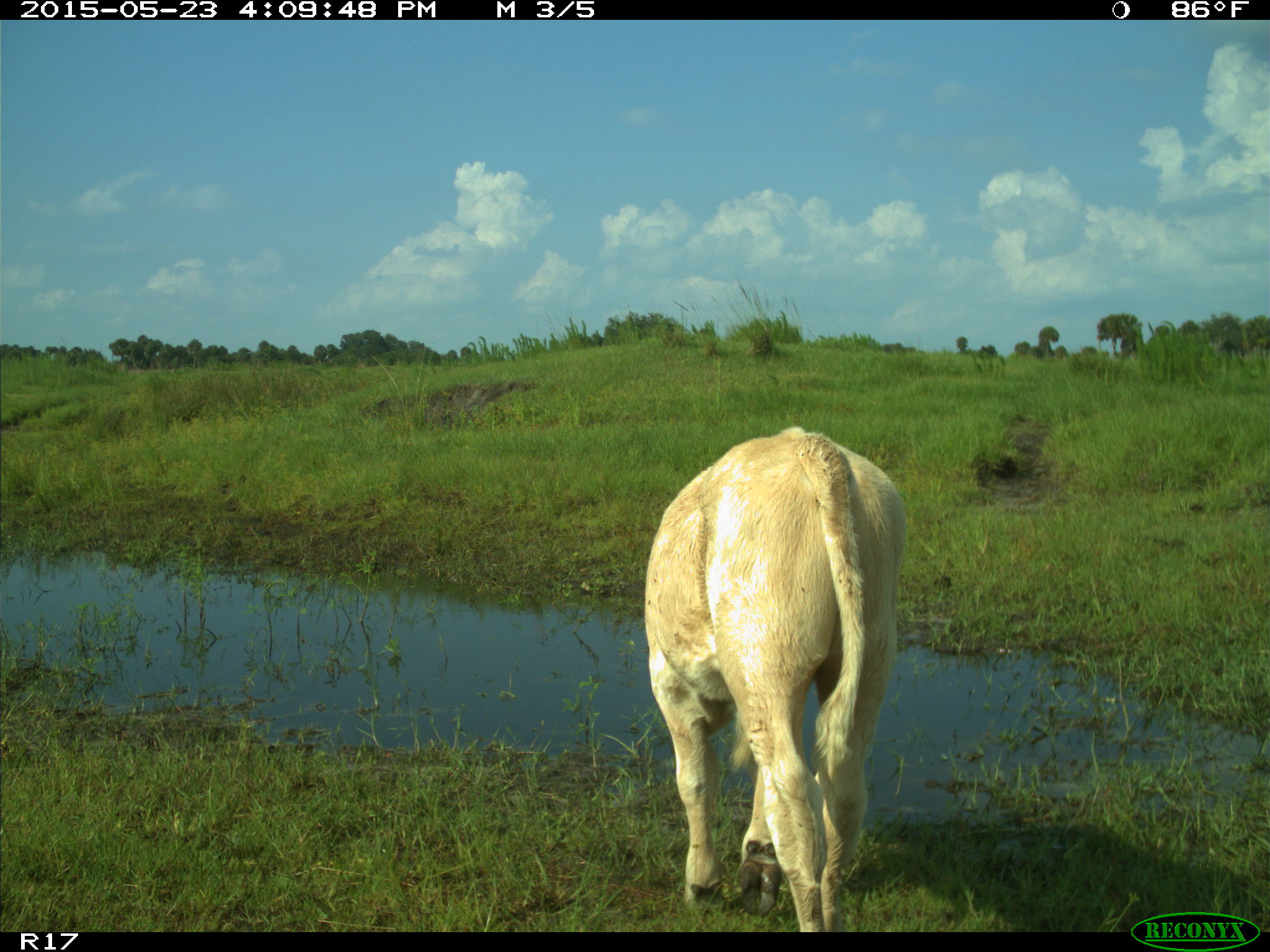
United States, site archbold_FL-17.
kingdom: Animalia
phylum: Chordata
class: Mammalia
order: Artiodactyla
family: Bovidae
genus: Bos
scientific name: Bos taurus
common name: domestic cow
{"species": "Bos taurus (domestic cow)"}